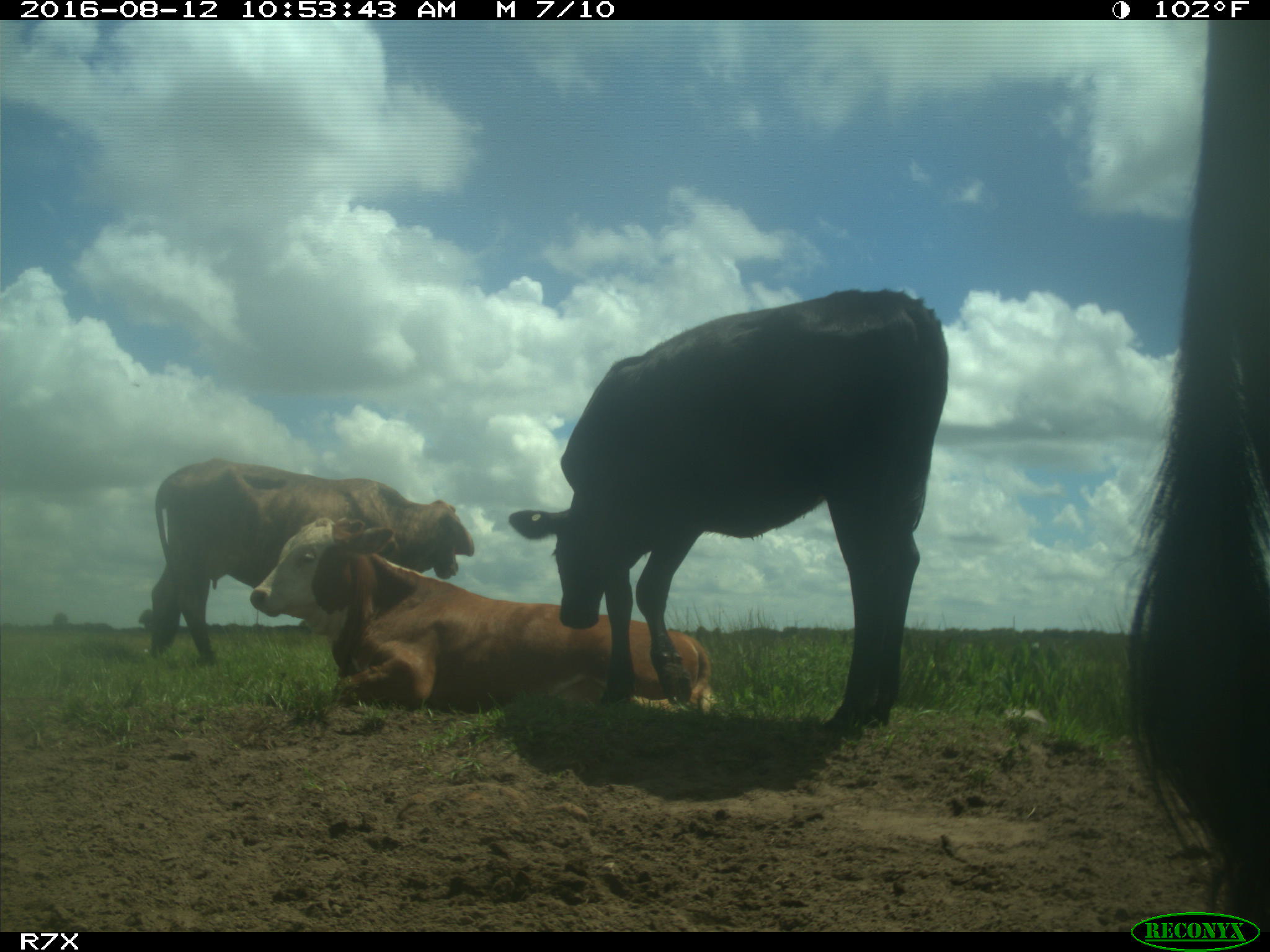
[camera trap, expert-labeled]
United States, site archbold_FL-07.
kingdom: Animalia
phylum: Chordata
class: Mammalia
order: Artiodactyla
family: Bovidae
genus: Bos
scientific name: Bos taurus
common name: domestic cow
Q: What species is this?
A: Bos taurus (domestic cow).